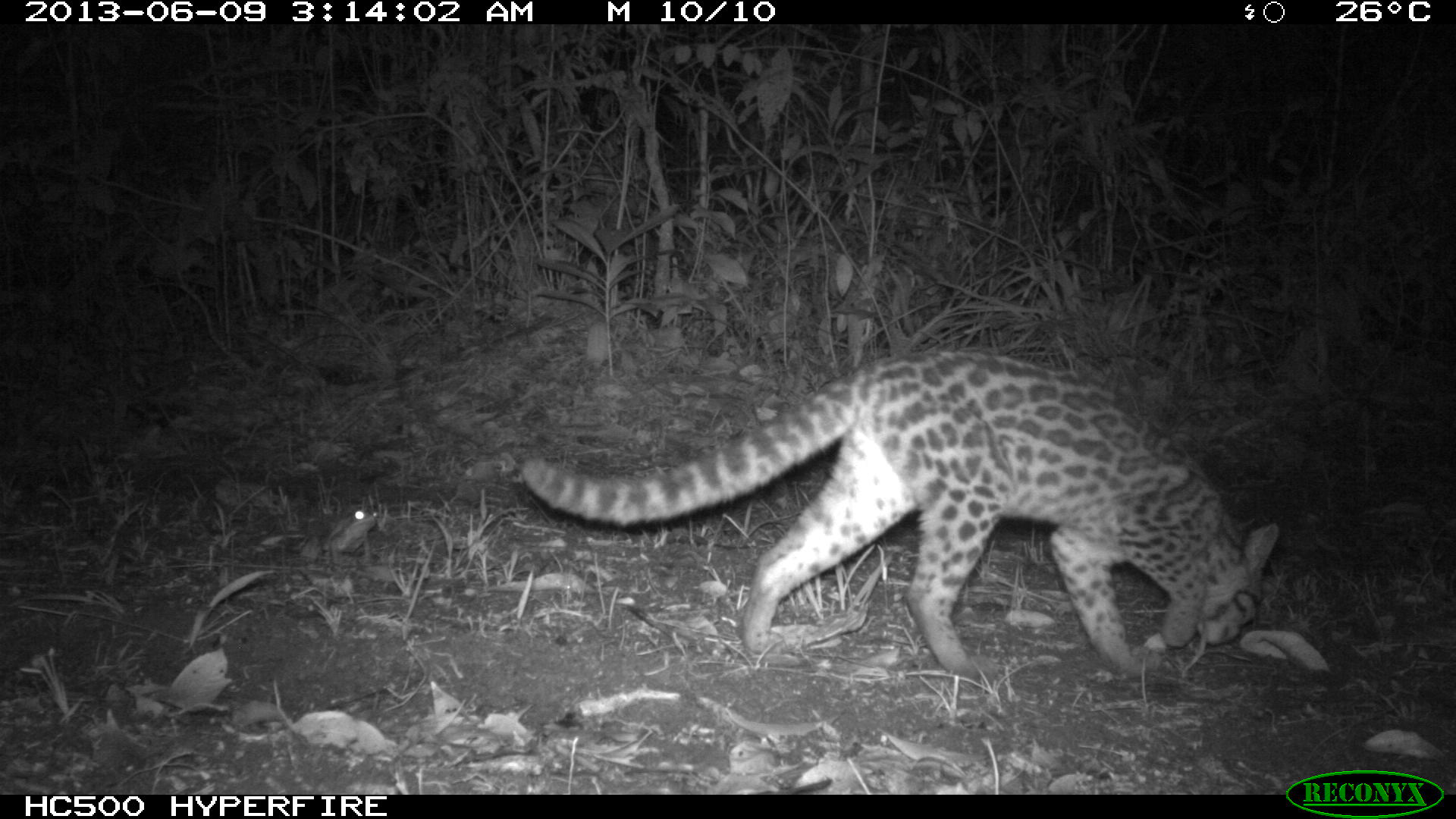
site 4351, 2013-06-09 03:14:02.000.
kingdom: Animalia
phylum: Chordata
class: Mammalia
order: Carnivora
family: Felidae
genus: Leopardus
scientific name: Leopardus wiedii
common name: margay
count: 1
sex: female